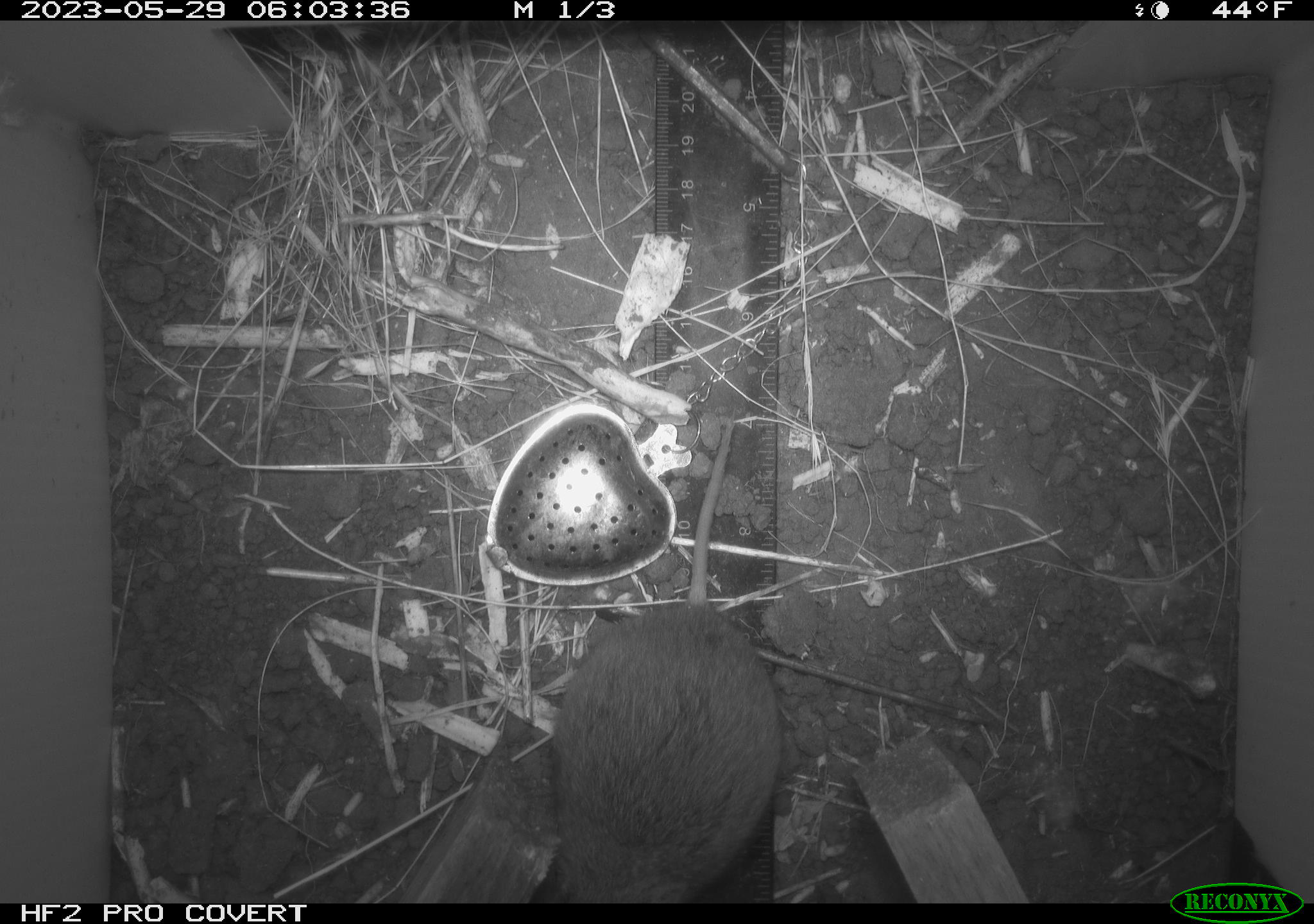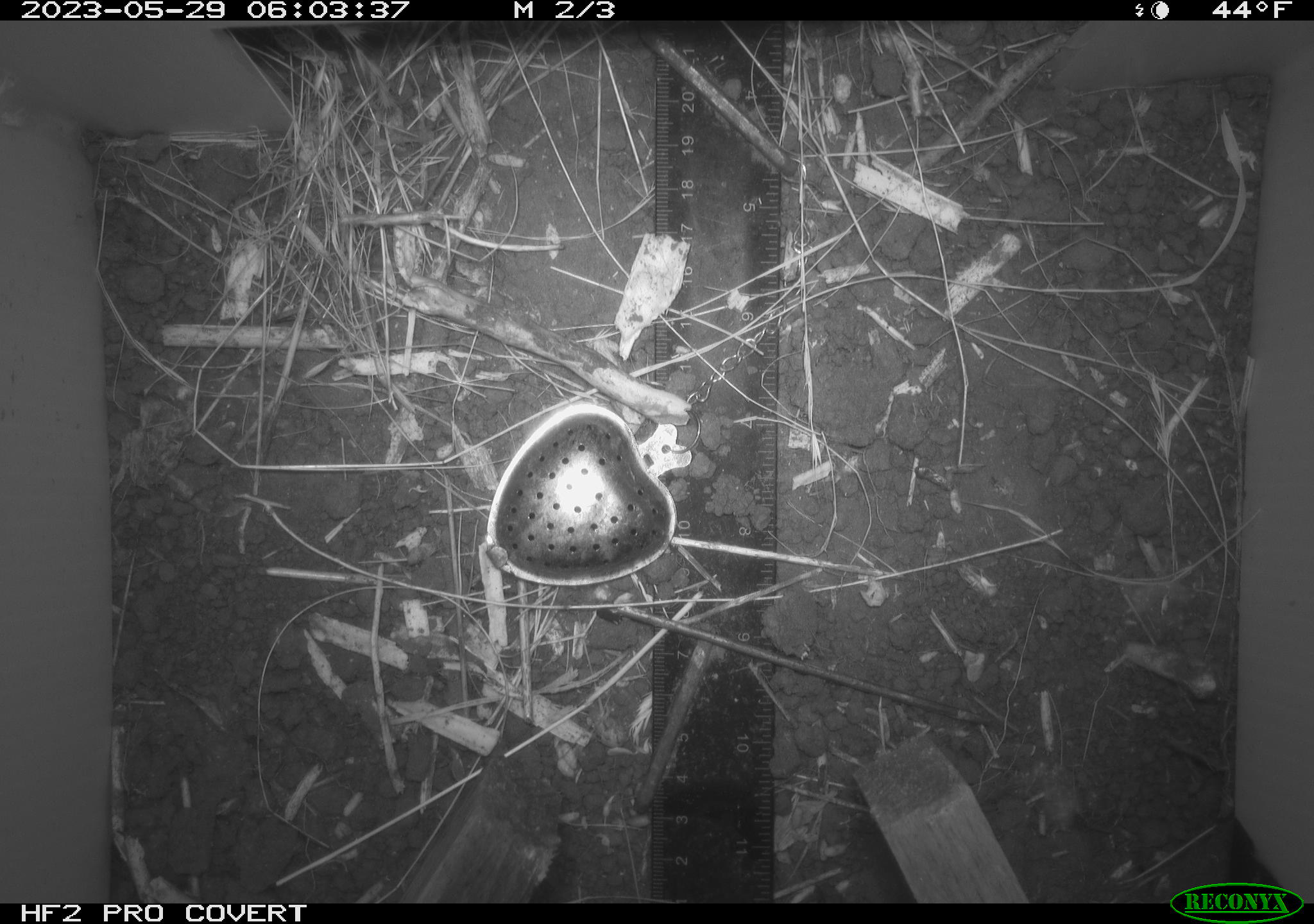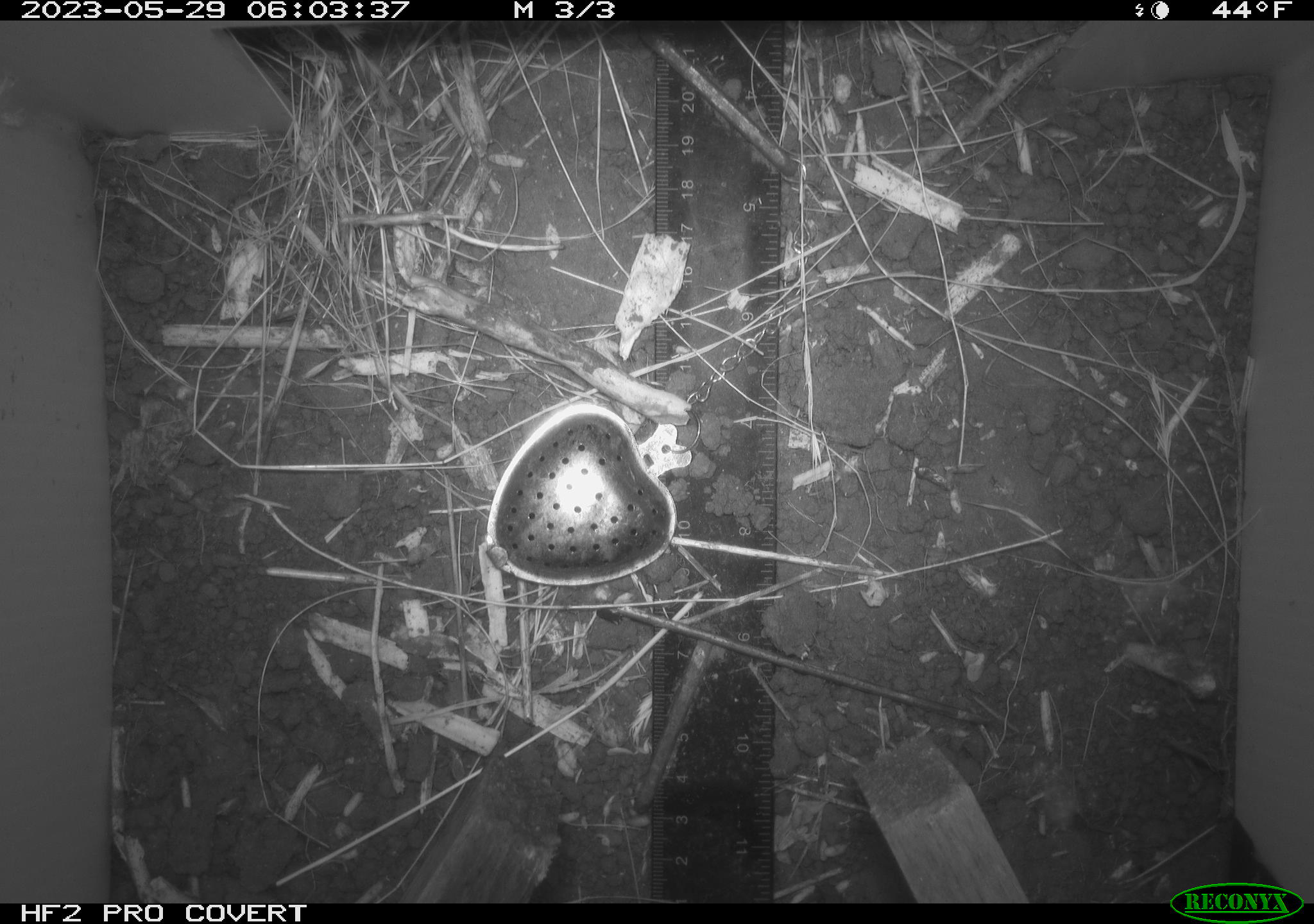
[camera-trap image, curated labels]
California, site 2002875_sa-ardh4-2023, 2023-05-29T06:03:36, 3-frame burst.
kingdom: Animalia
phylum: Chordata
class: Mammalia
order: Rodentia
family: Cricetidae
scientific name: Arvicolinae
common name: voles, lemmings, and muskrats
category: arvicolinae subfamily